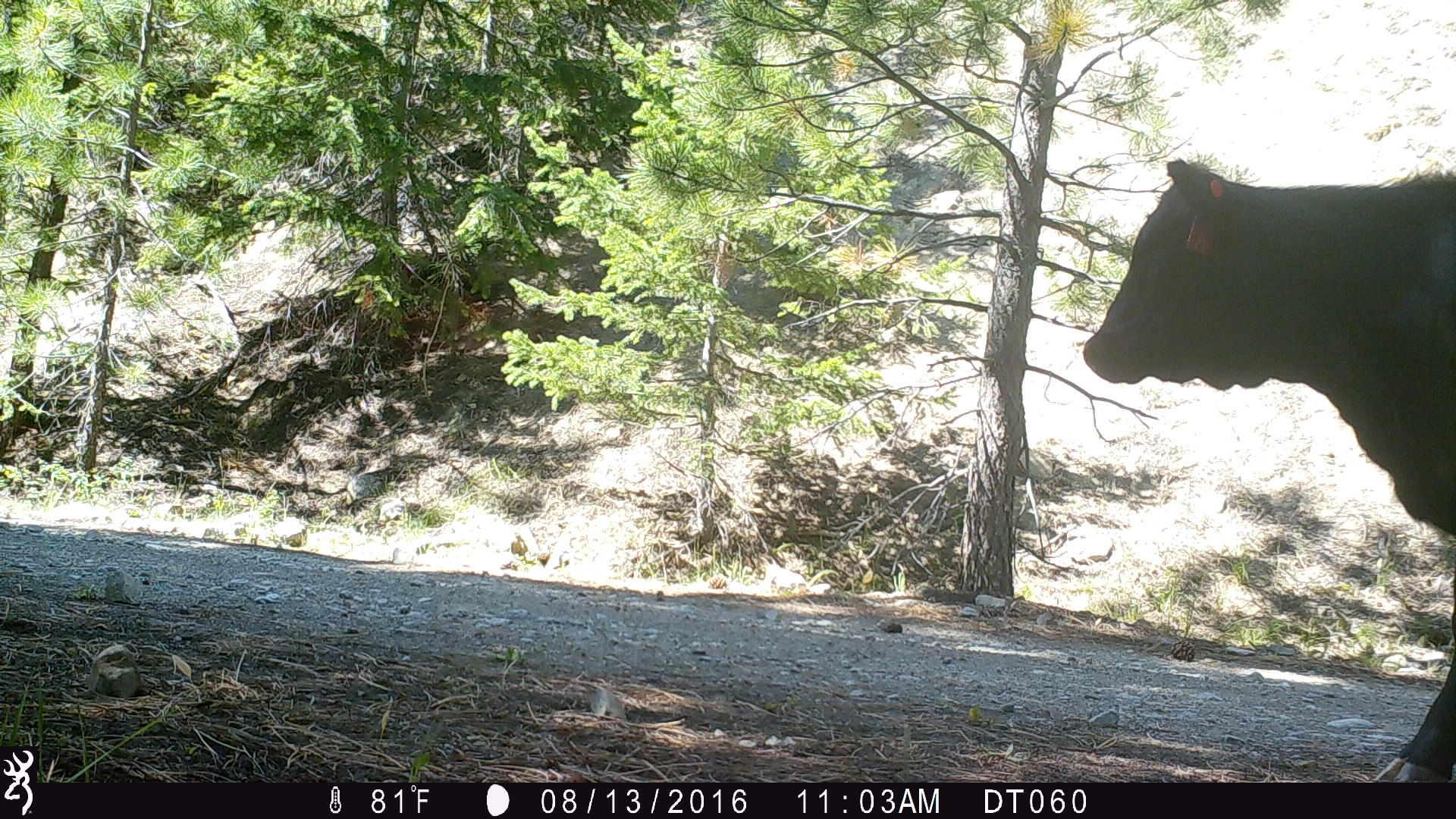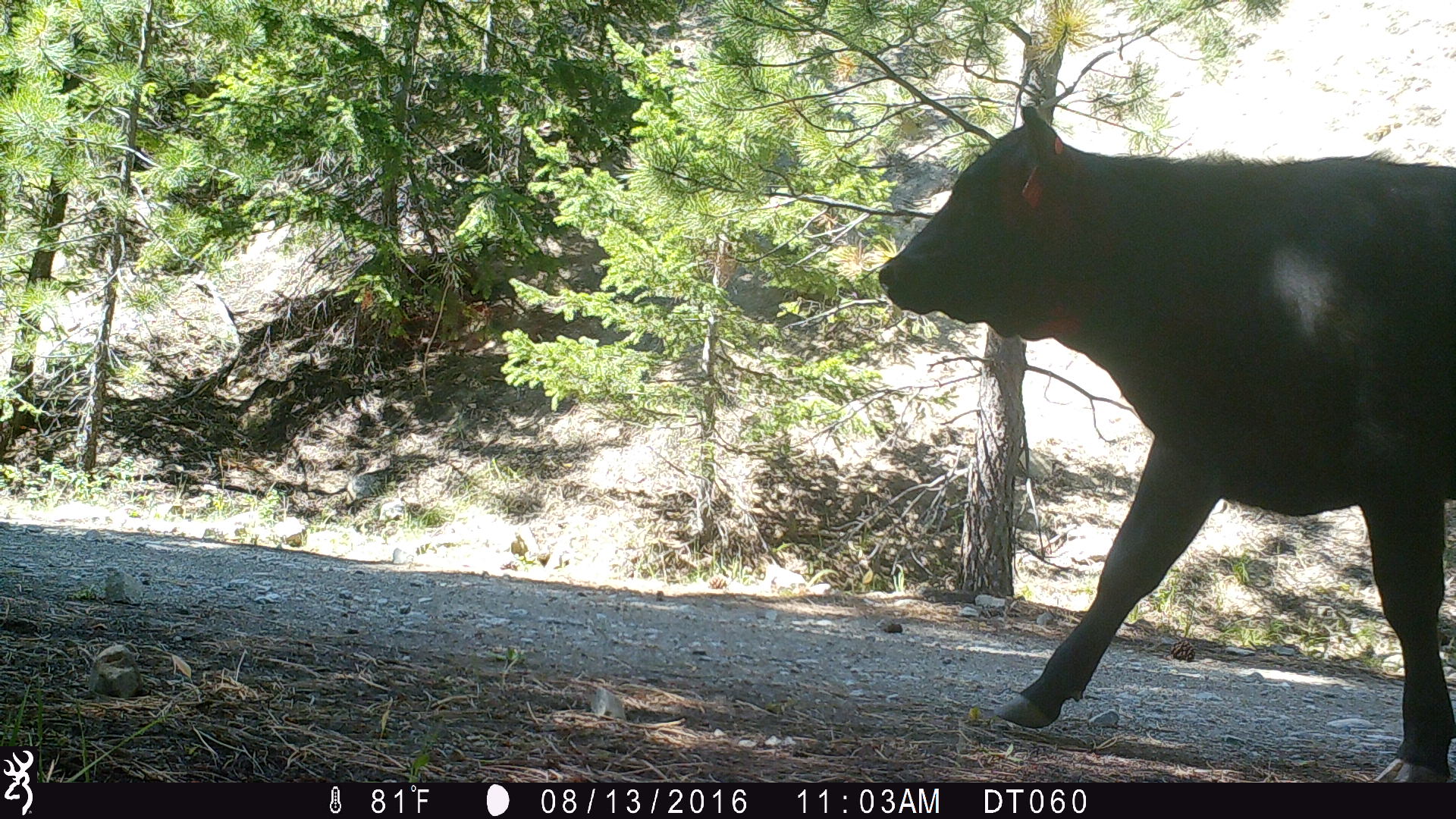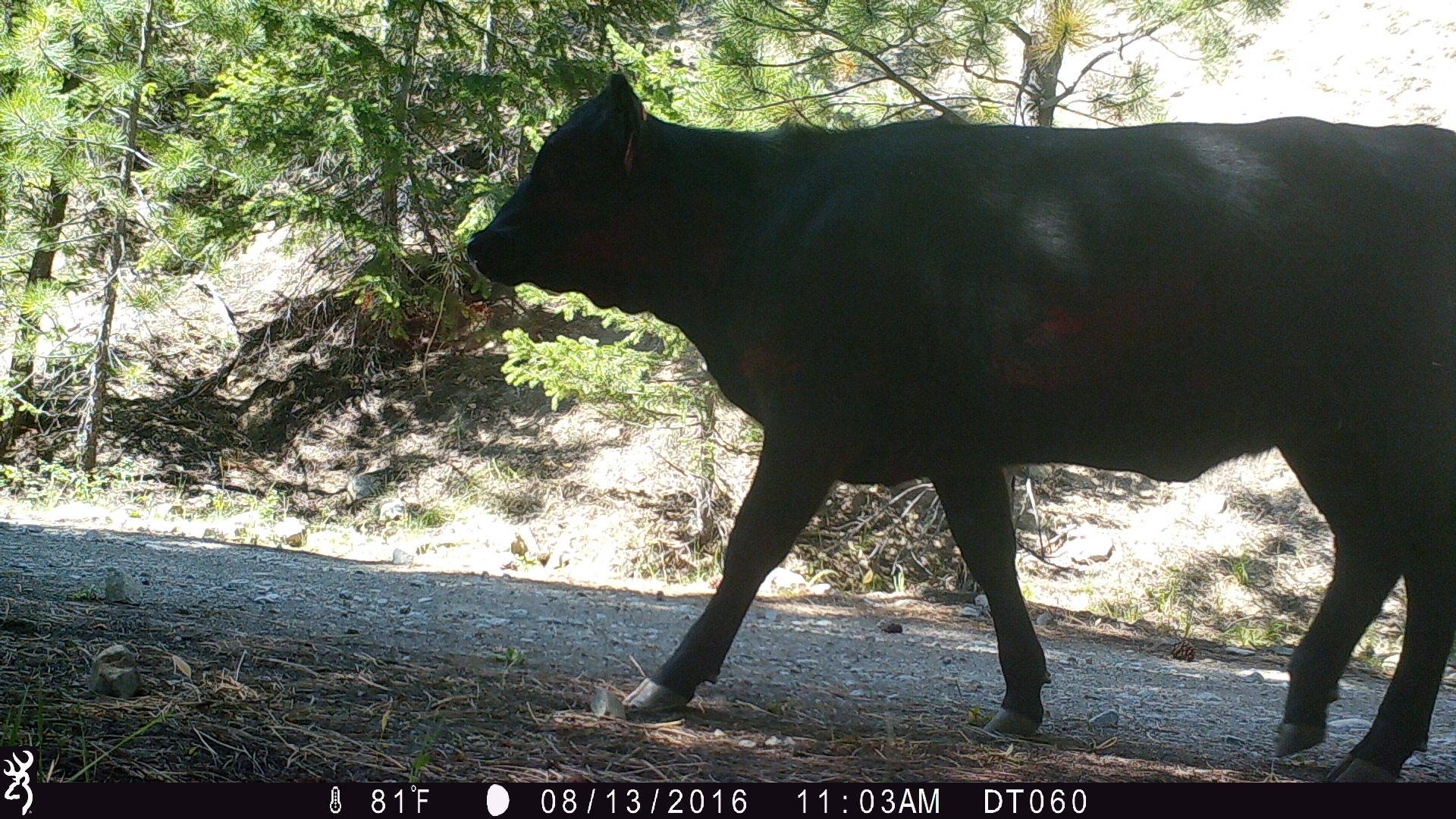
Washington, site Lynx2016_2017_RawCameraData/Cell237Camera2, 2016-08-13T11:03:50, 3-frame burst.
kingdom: Animalia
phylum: Chordata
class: Mammalia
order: Artiodactyla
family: Bovidae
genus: Bos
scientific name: Bos taurus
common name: domestic cattle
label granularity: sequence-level